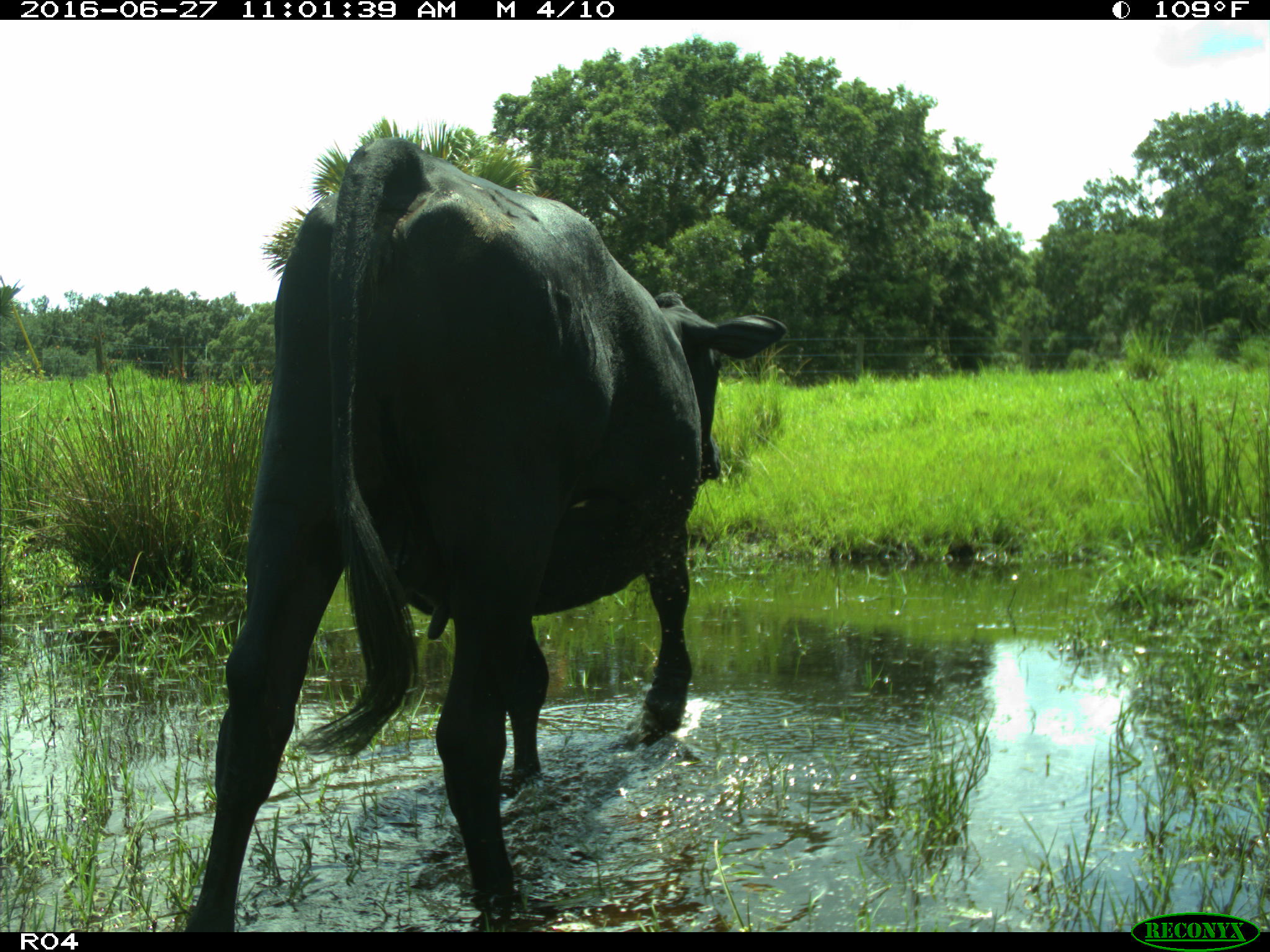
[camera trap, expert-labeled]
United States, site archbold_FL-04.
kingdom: Animalia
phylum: Chordata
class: Mammalia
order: Artiodactyla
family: Bovidae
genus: Bos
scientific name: Bos taurus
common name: domestic cow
Bos taurus (domestic cow).